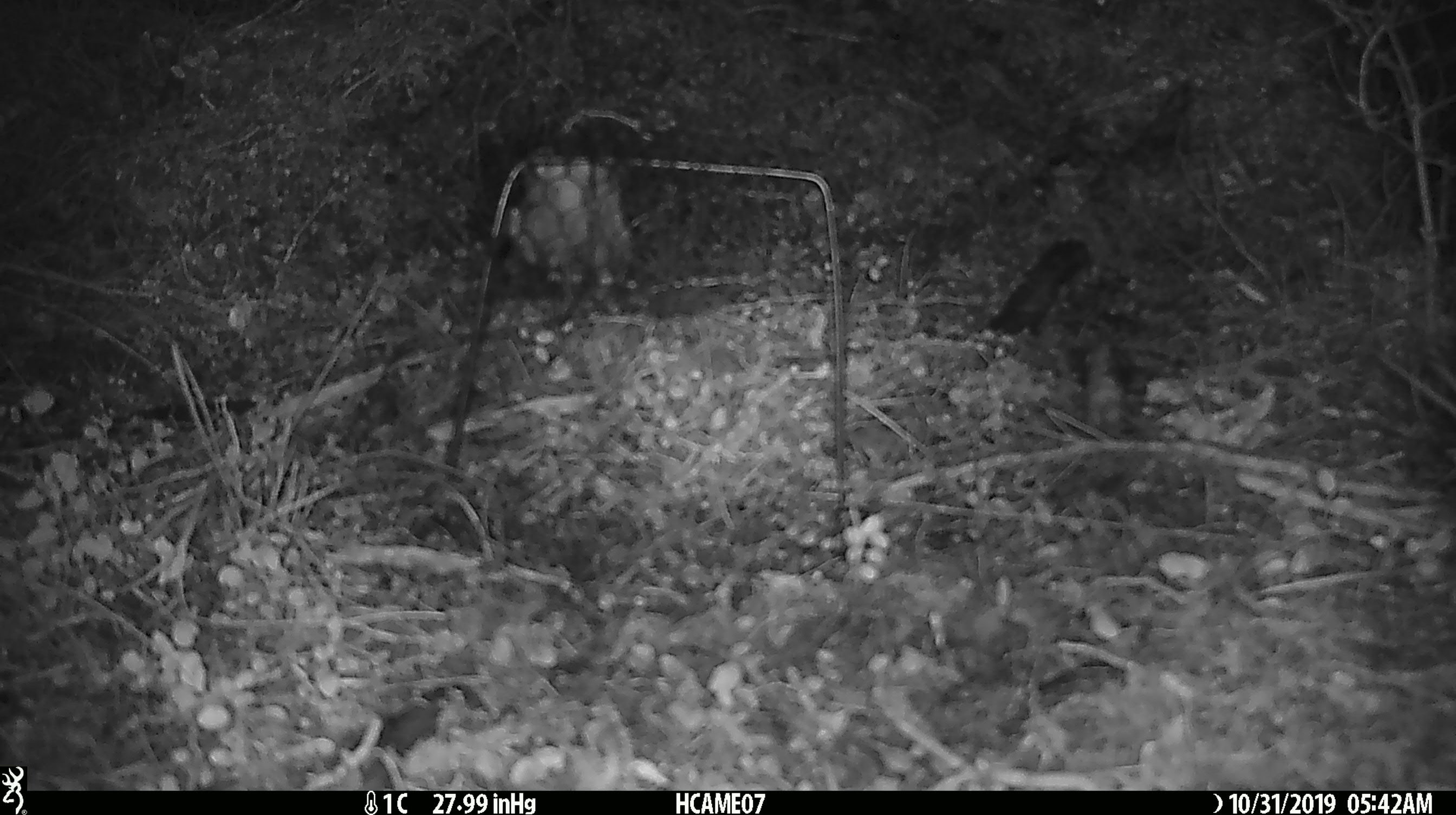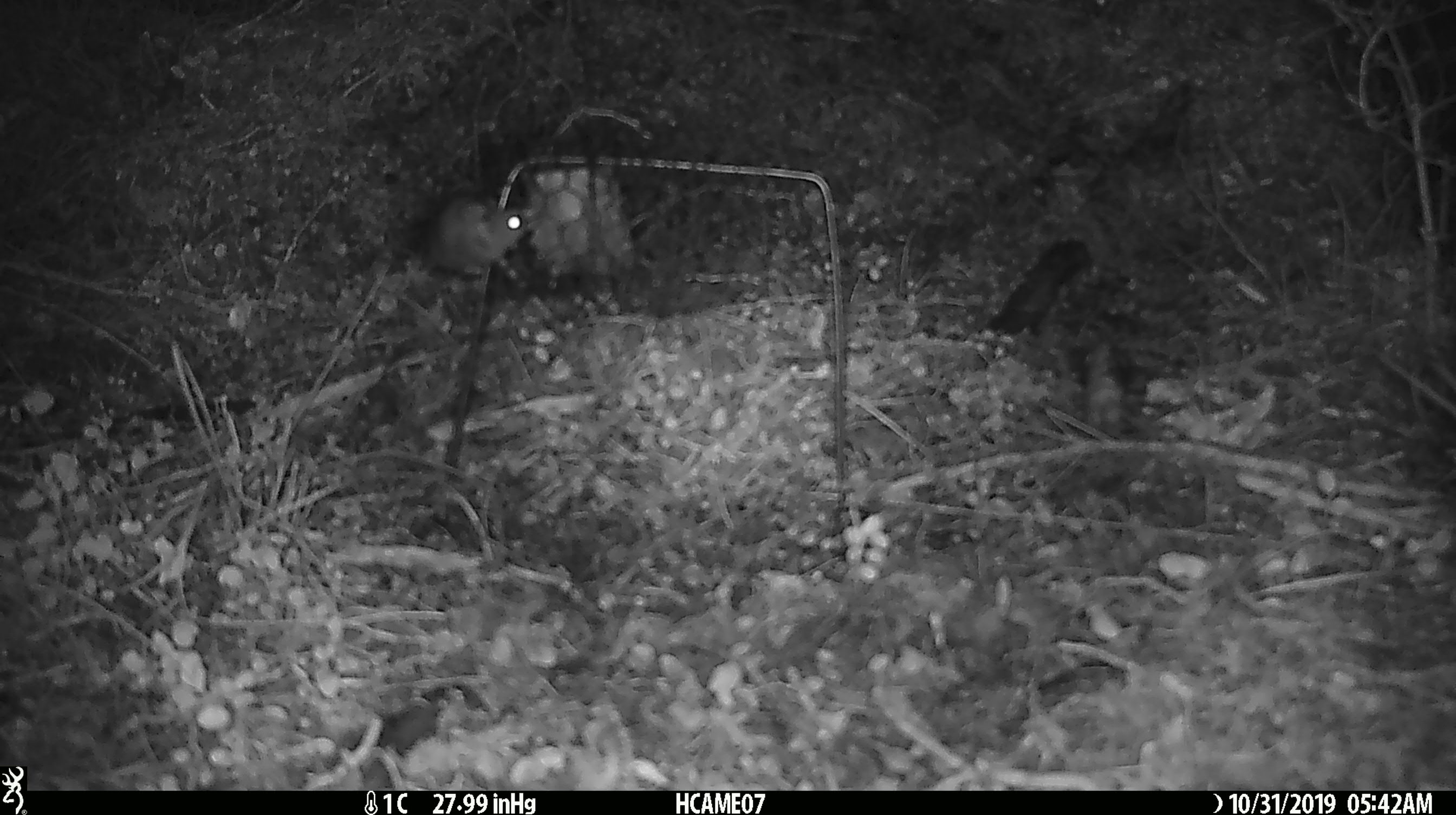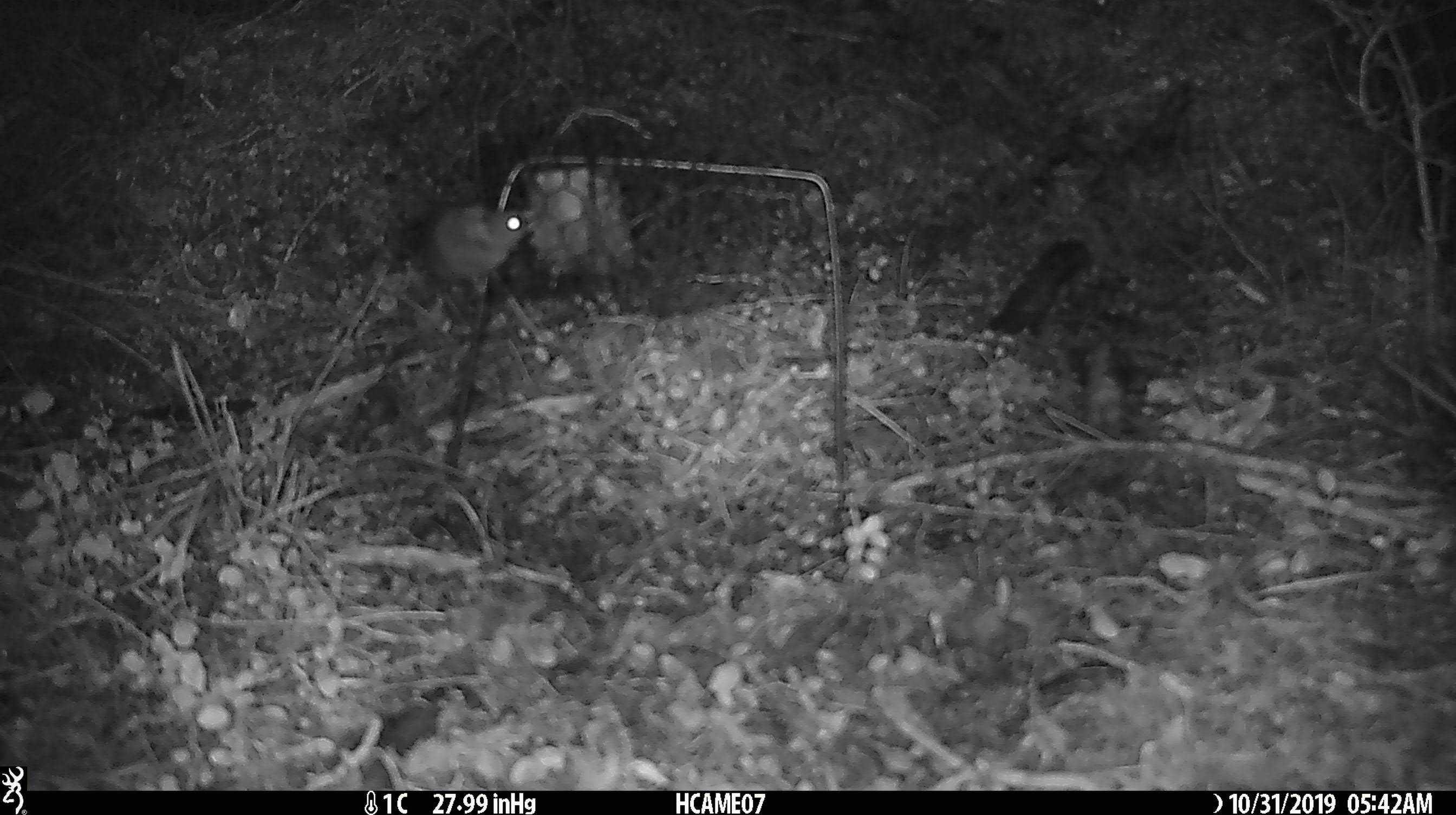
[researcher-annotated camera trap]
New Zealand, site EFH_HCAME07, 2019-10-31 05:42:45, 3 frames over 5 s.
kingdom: Animalia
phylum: Chordata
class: Mammalia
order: Rodentia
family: Muridae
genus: Mus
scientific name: Mus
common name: mouse